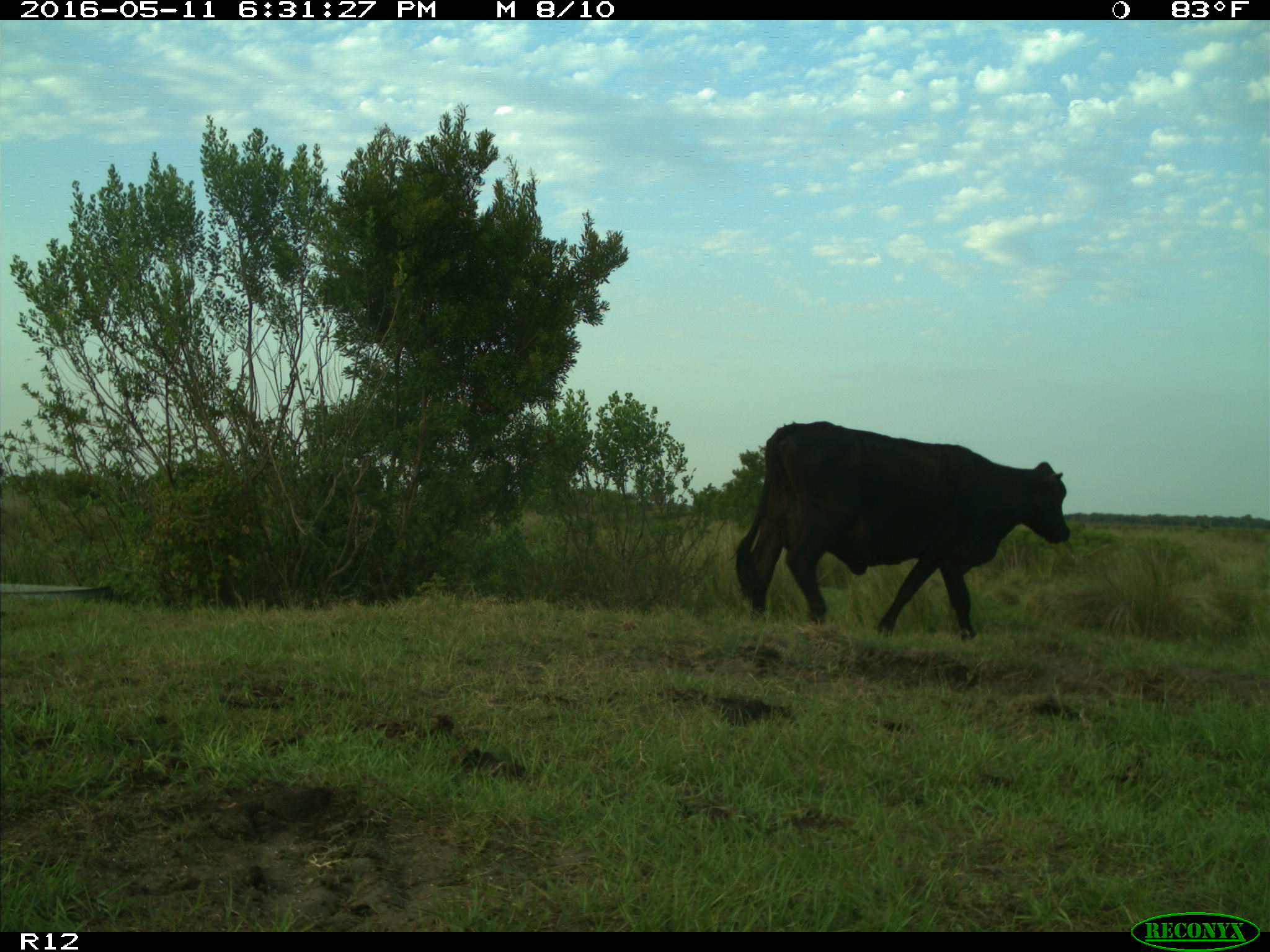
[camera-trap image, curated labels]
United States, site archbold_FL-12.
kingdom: Animalia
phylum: Chordata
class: Mammalia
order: Artiodactyla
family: Bovidae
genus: Bos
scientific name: Bos taurus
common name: domestic cow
Bos taurus (domestic cow).